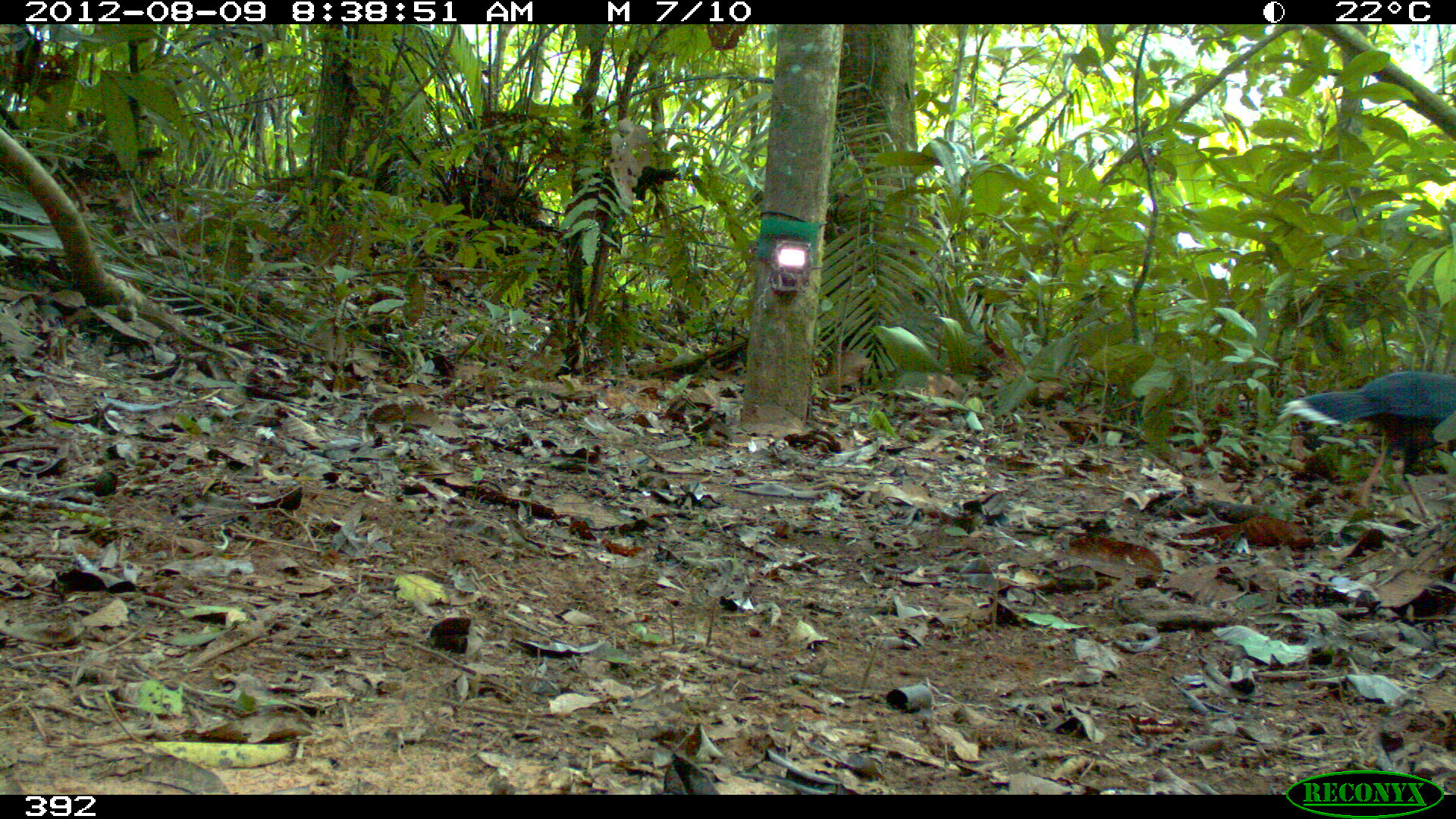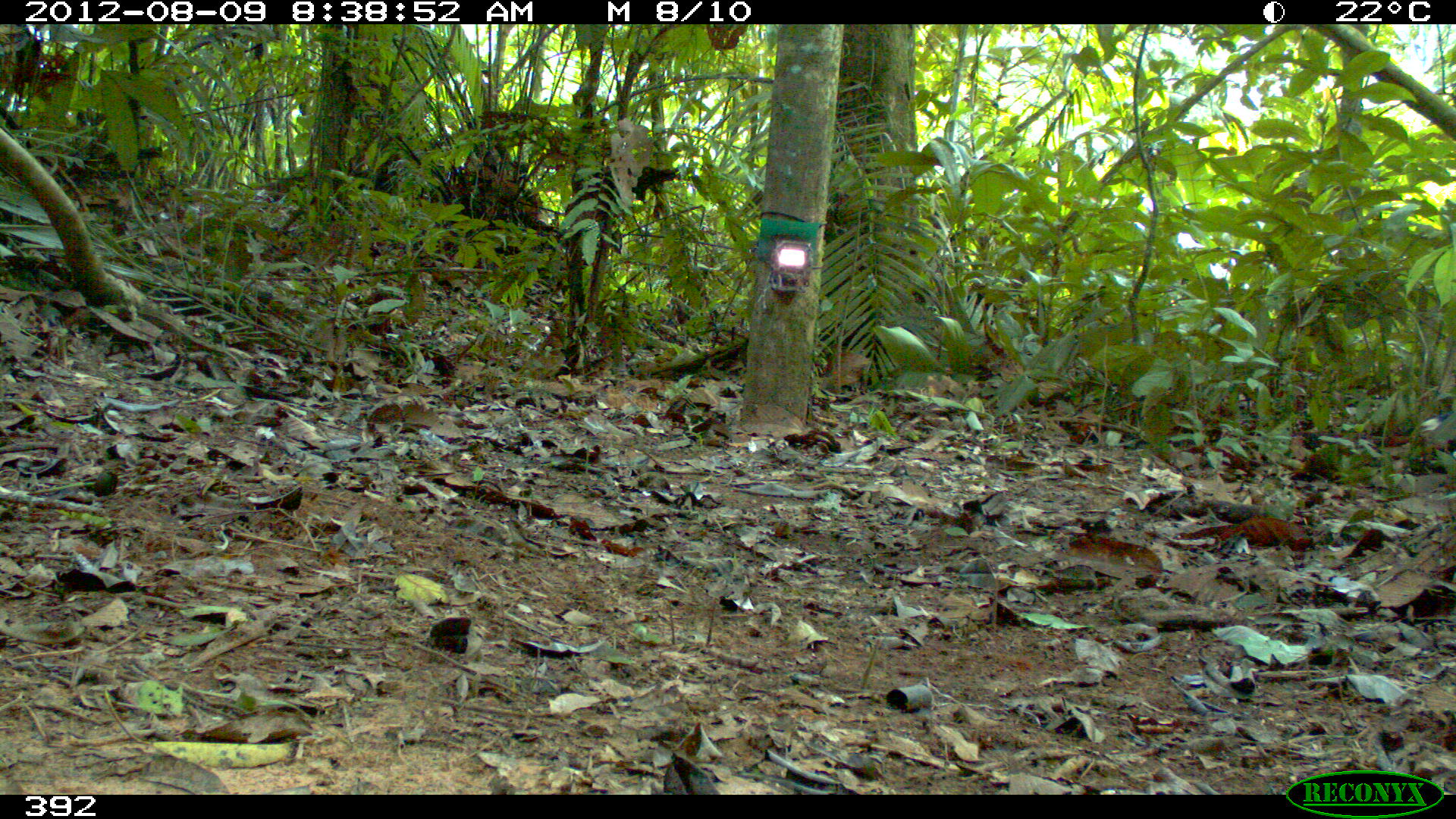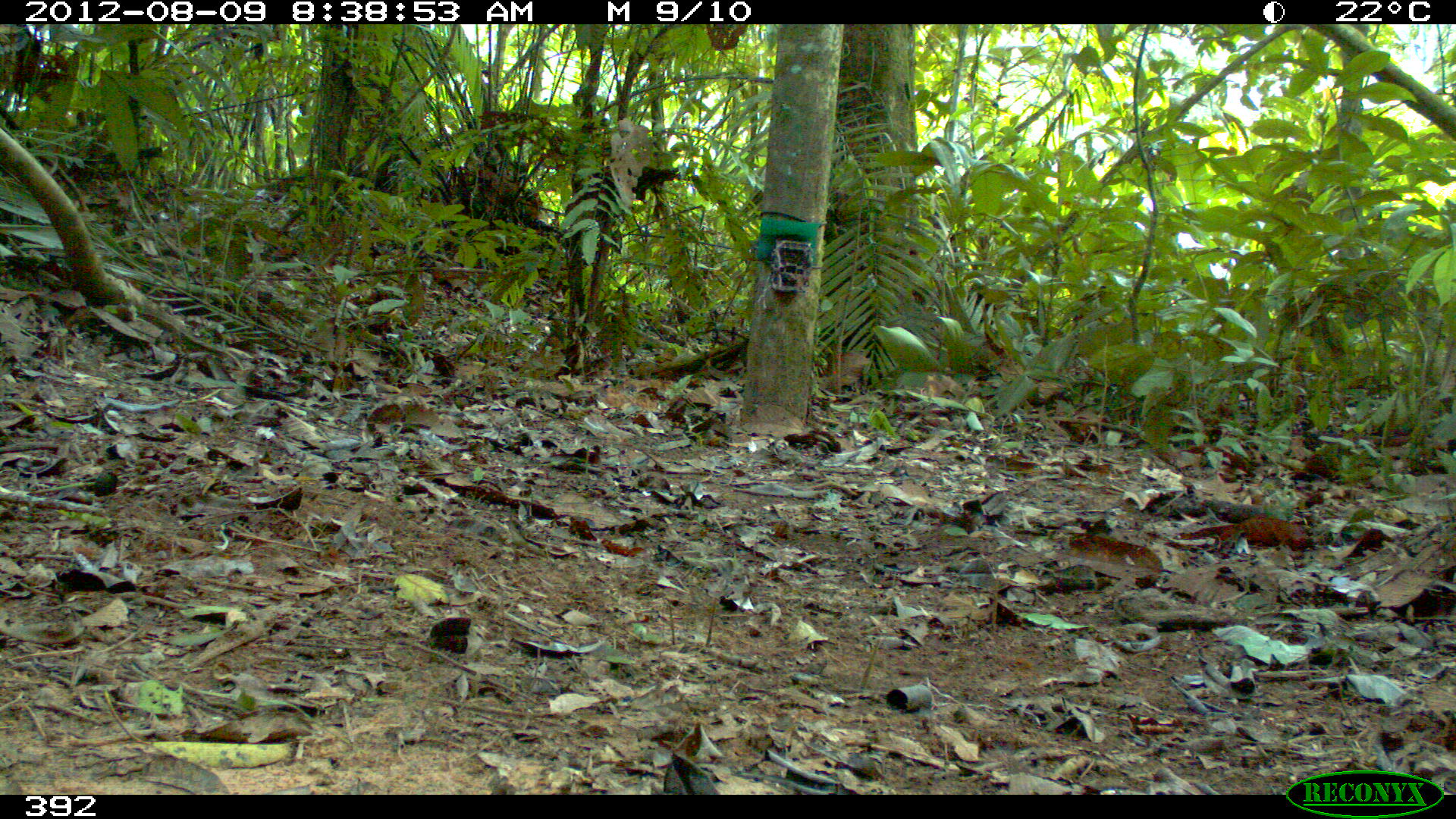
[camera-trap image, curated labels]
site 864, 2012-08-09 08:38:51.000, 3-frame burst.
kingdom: Animalia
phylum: Chordata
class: Aves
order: Galliformes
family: Cracidae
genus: Mitu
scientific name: Mitu tuberosum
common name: razor-billed curassow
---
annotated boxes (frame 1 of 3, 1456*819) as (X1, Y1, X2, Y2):
mitu tuberosum: (1278, 369, 1456, 522)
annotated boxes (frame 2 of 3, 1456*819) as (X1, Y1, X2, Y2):
mitu tuberosum: (1421, 410, 1456, 447)